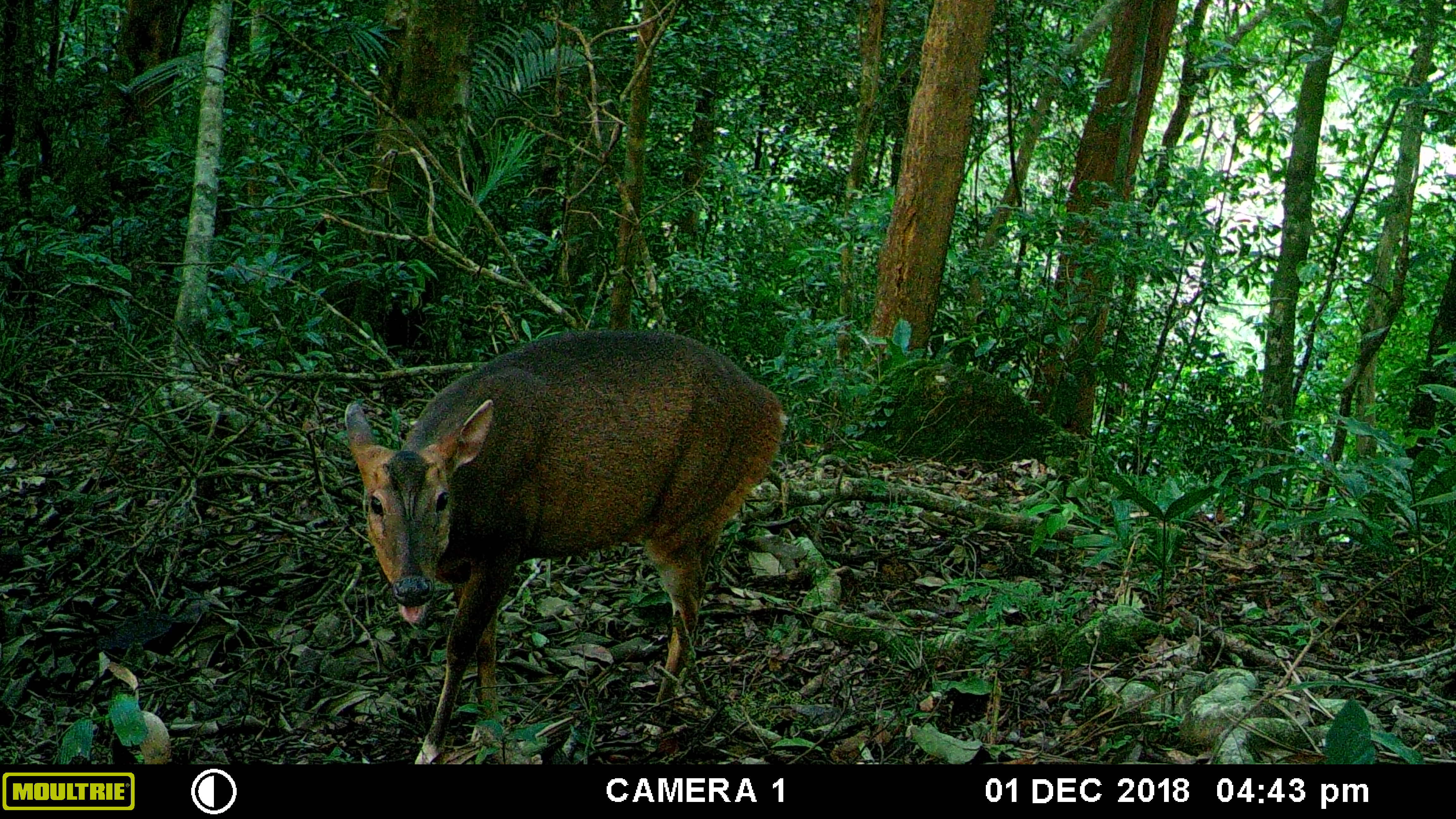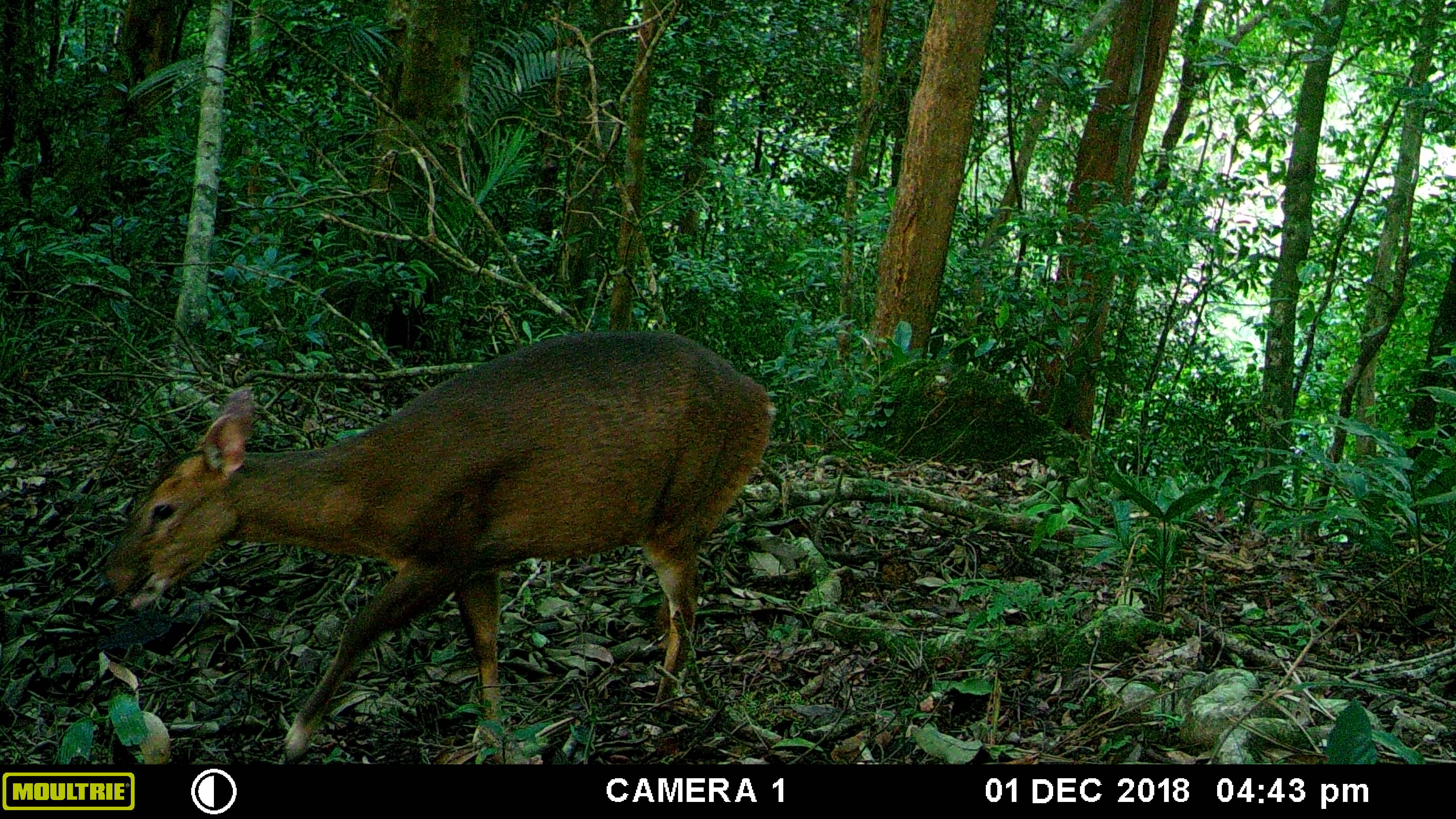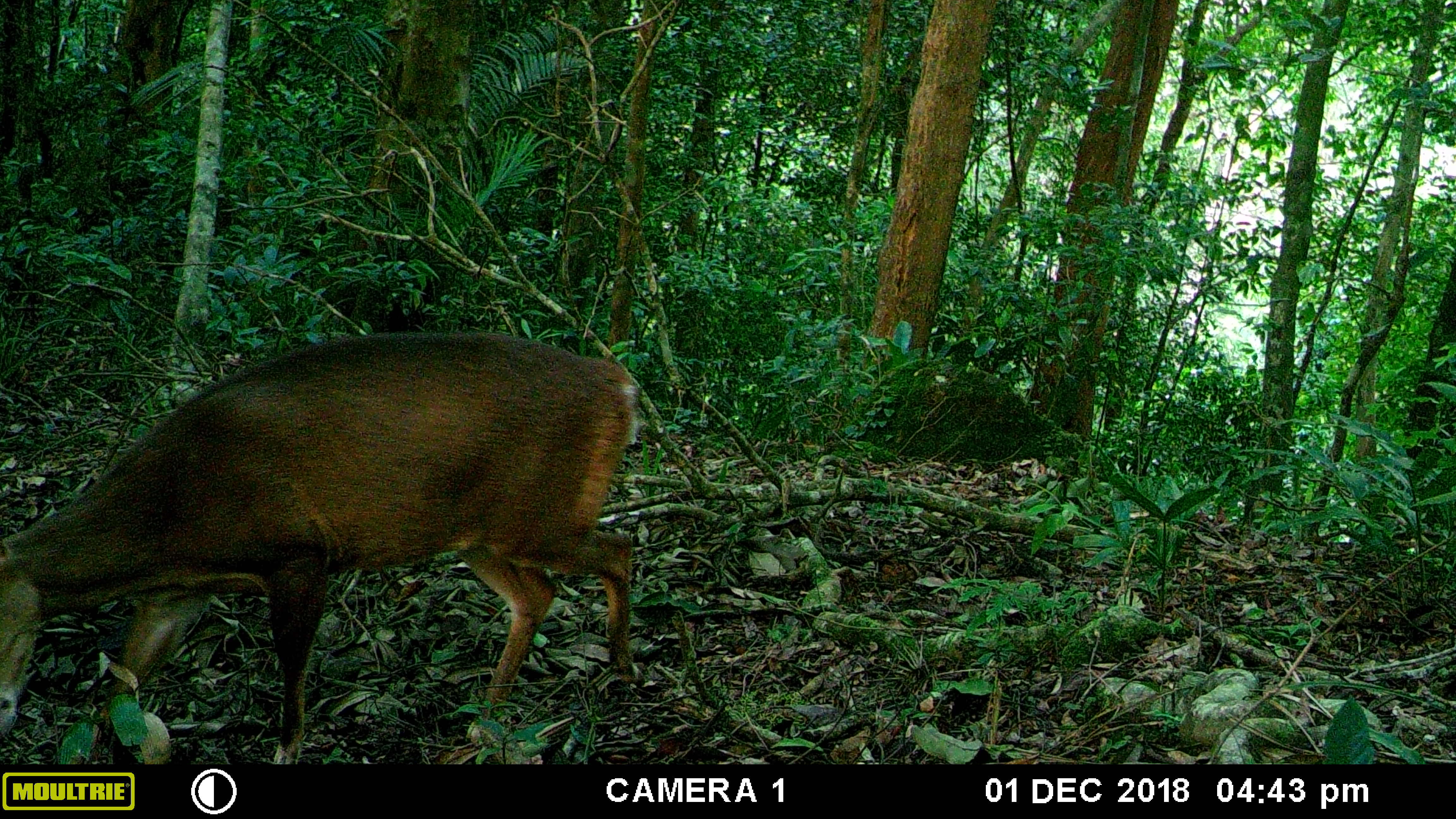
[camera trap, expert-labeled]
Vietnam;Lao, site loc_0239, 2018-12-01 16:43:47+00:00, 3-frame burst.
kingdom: Animalia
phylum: Chordata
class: Mammalia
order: Artiodactyla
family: Cervidae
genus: Muntiacus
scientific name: Muntiacus vuquangensis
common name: large-antlered muntjac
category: large antlered muntjac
Large antlered muntjac (large-antlered muntjac) (Muntiacus vuquangensis). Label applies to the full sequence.